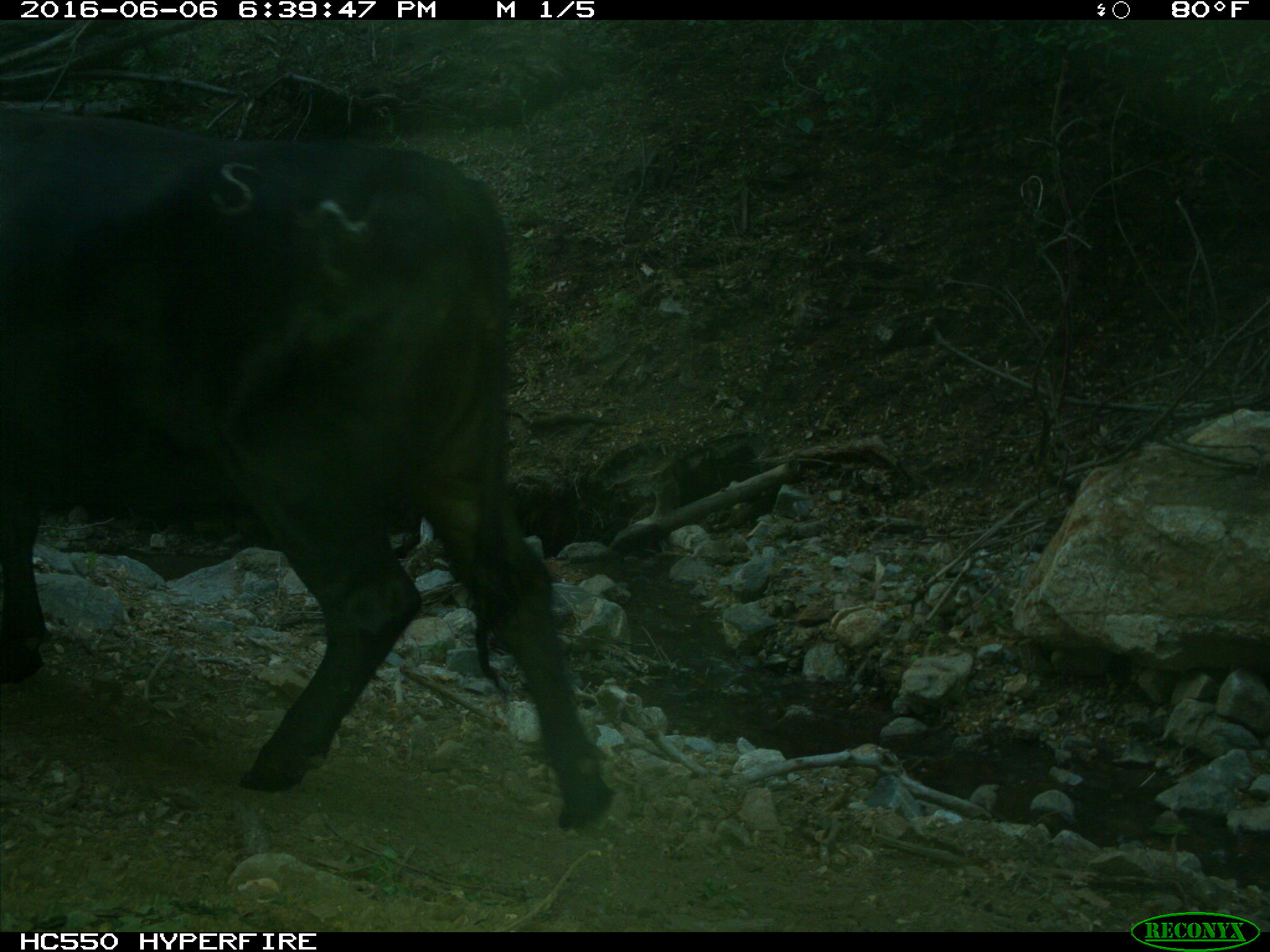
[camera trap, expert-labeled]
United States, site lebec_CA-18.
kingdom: Animalia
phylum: Chordata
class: Mammalia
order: Artiodactyla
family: Bovidae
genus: Bos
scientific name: Bos taurus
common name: domestic cow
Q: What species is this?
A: Bos taurus (domestic cow).